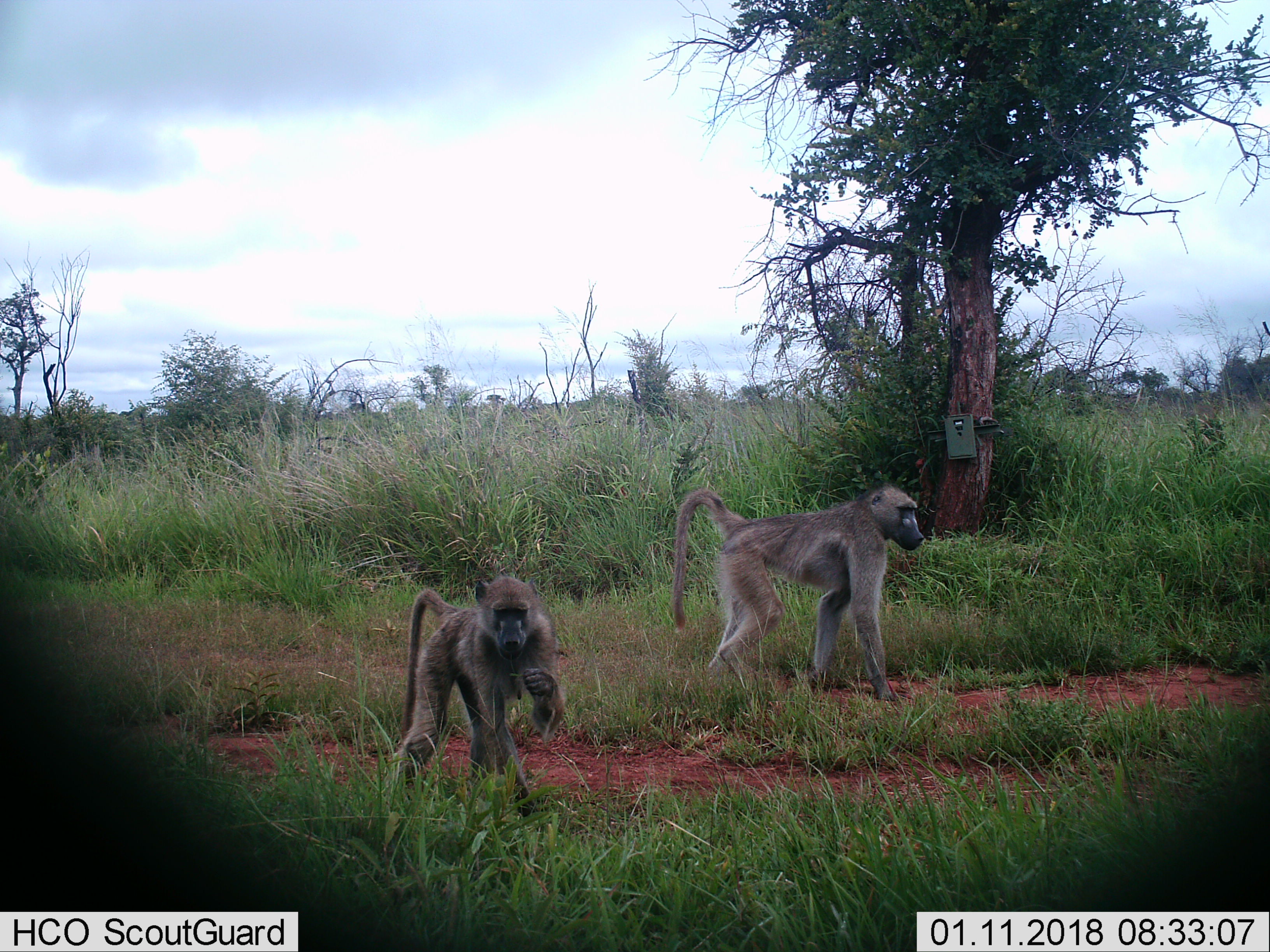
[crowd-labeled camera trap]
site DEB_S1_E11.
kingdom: Animalia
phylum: Chordata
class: Mammalia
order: Primates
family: Cercopithecidae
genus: Papio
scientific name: Papio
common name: baboon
Baboon (Papio), count 2. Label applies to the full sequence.